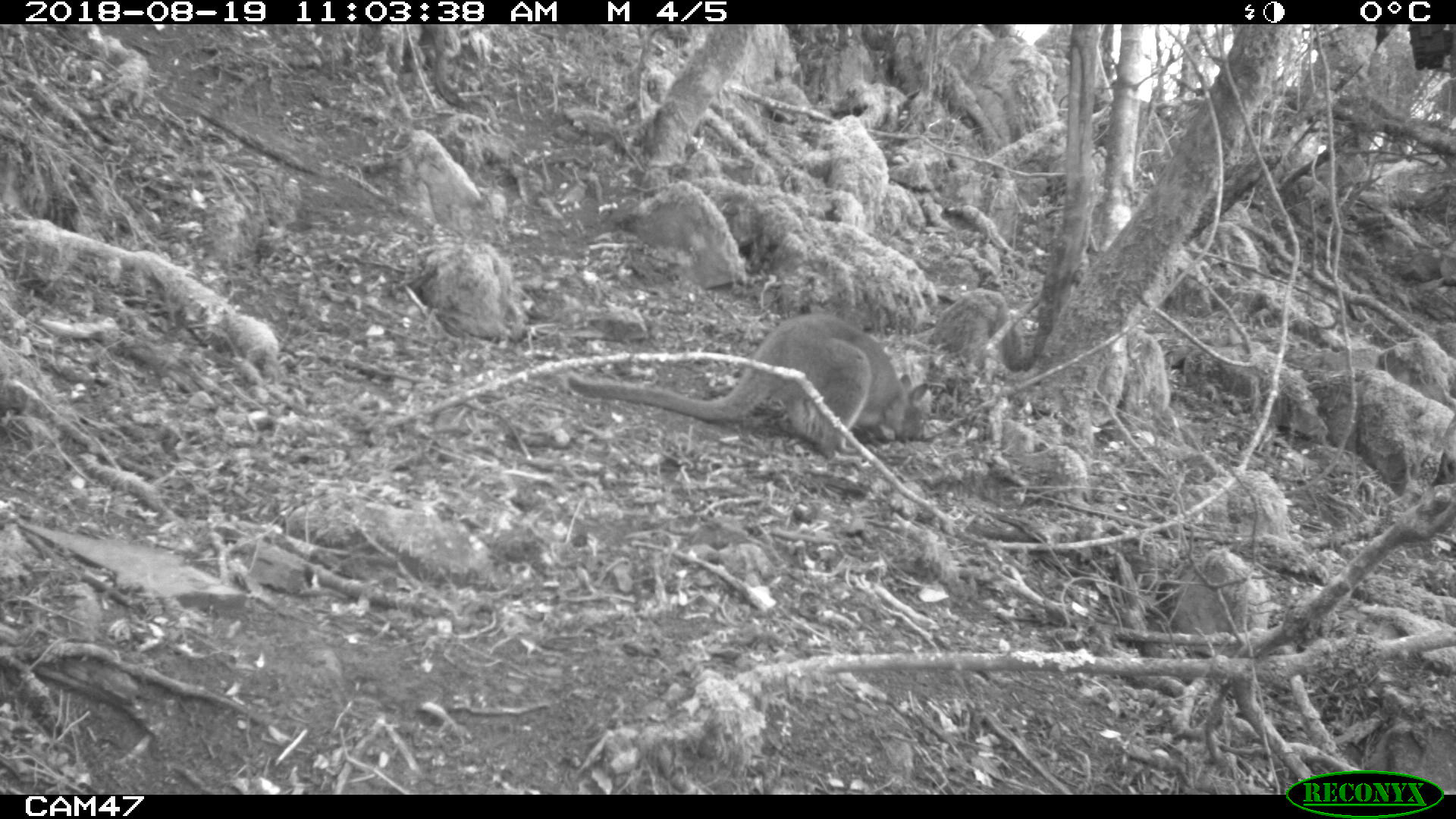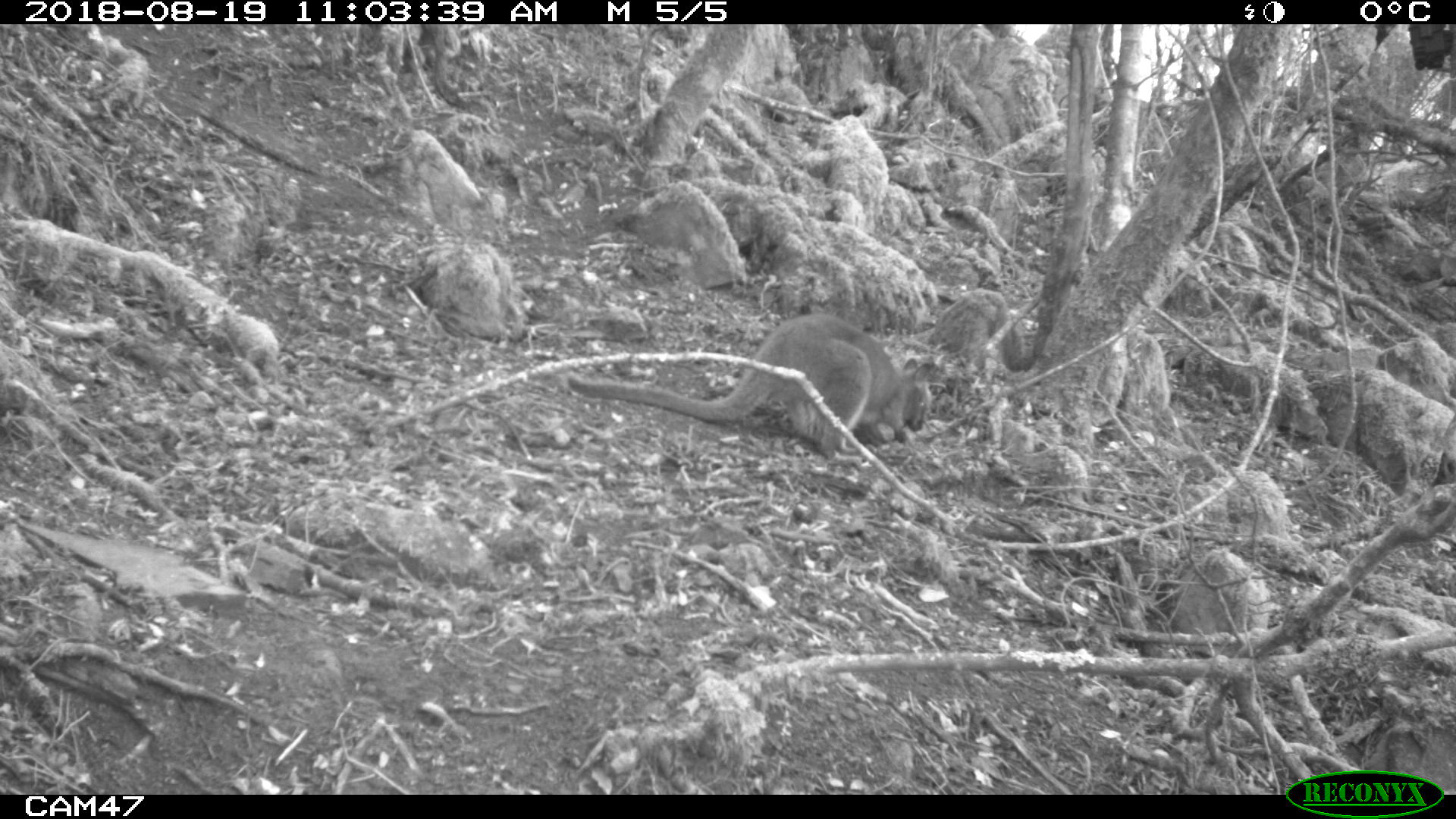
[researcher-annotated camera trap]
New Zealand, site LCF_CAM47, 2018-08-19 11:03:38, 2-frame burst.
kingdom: Animalia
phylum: Chordata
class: Mammalia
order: Diprotodontia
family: Macropodidae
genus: Notamacropus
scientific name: Notamacropus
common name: wallaby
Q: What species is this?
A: Wallaby (Notamacropus).